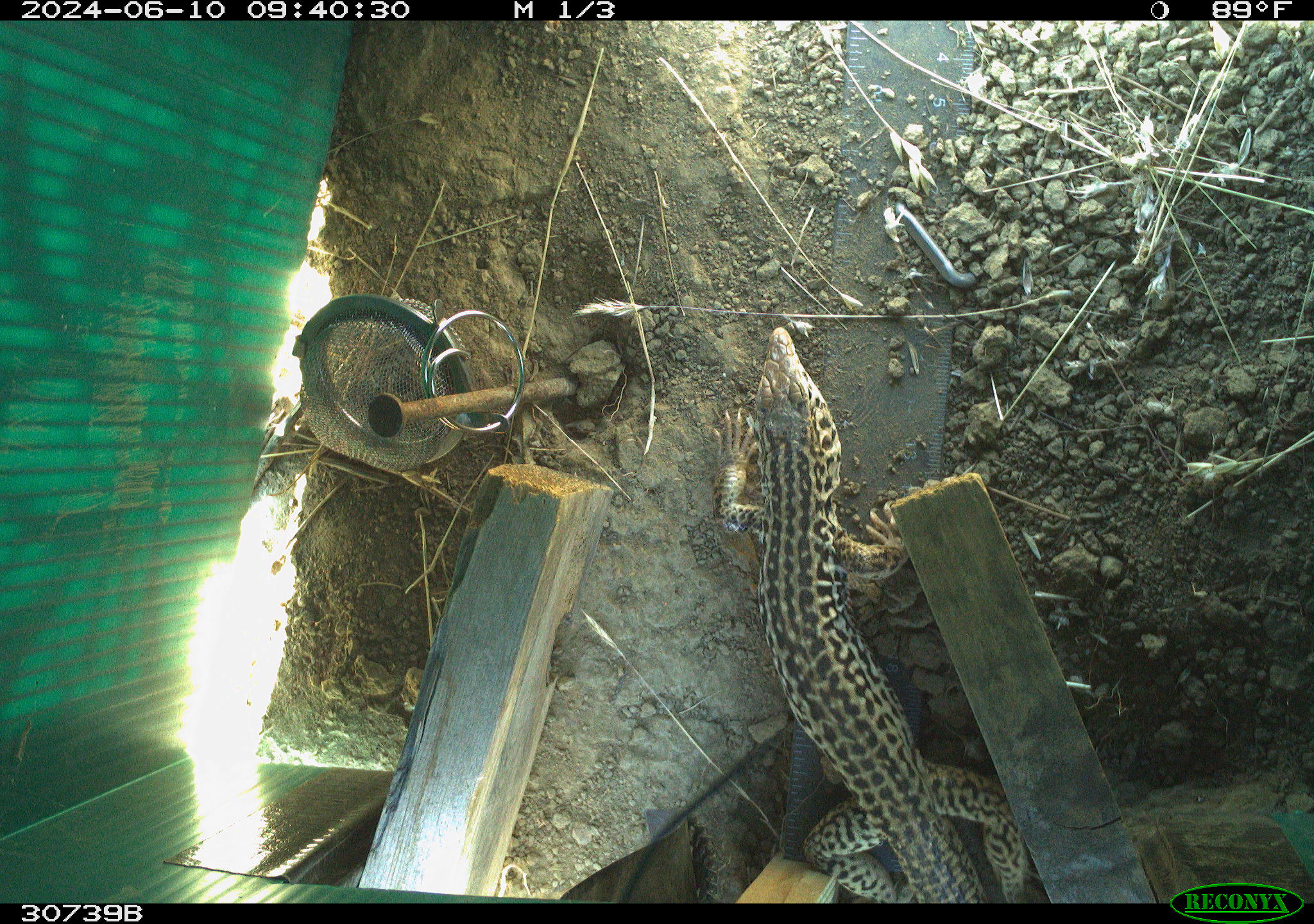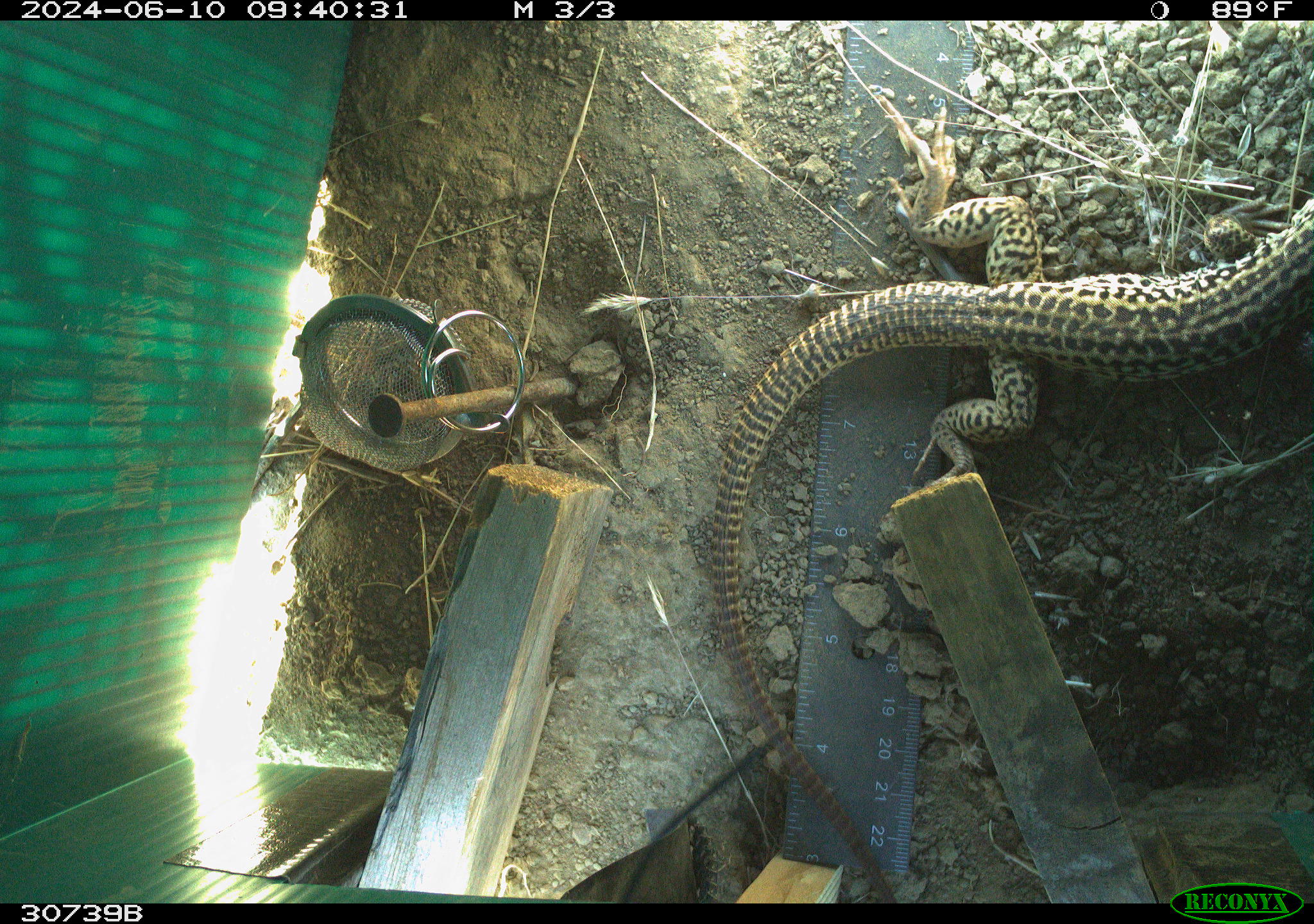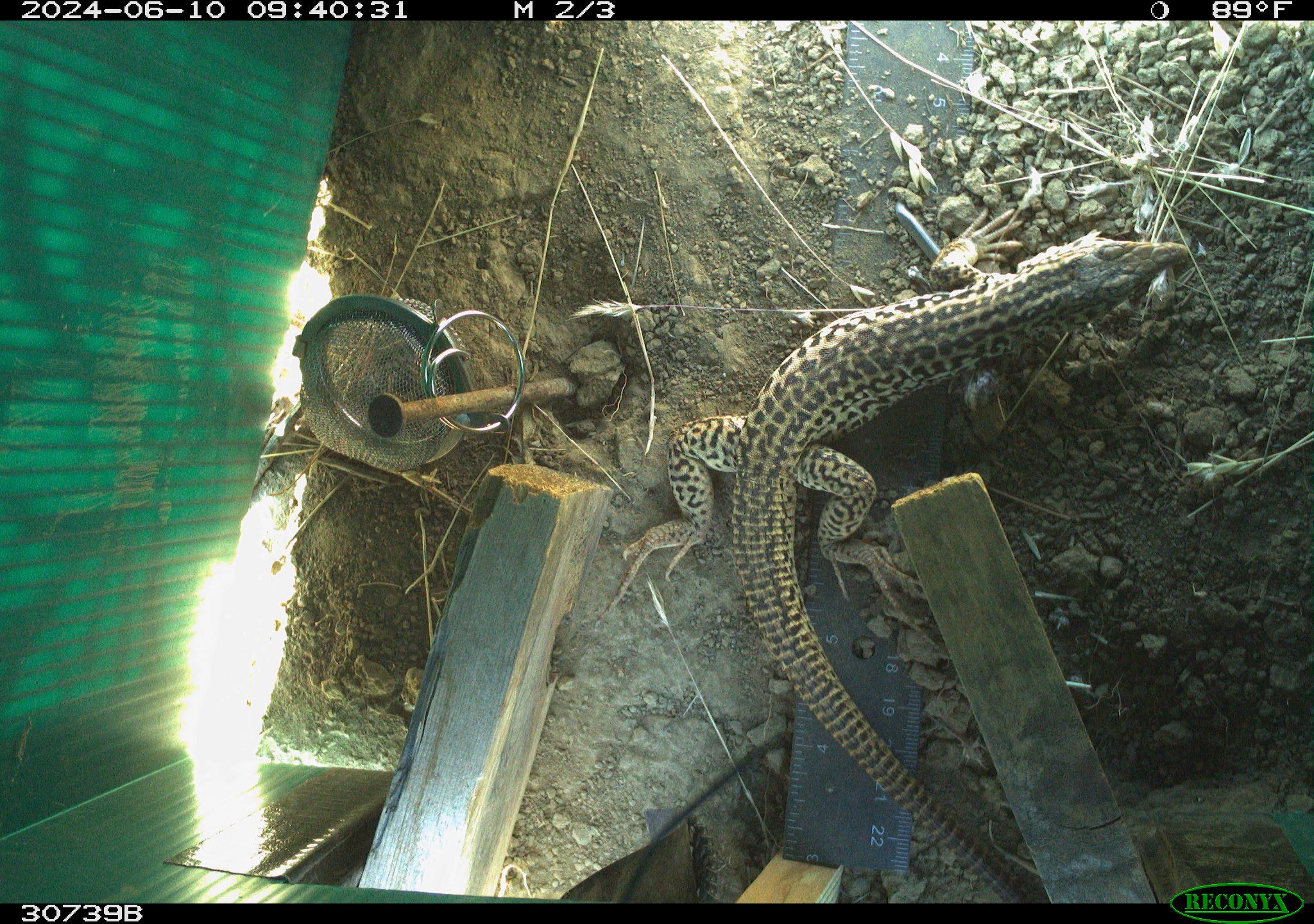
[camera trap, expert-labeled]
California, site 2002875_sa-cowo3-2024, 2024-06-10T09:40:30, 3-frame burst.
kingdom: Animalia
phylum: Chordata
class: Reptilia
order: Squamata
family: Phrynosomatidae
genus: Sceloporus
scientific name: Sceloporus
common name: spiny lizards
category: sceloporus species